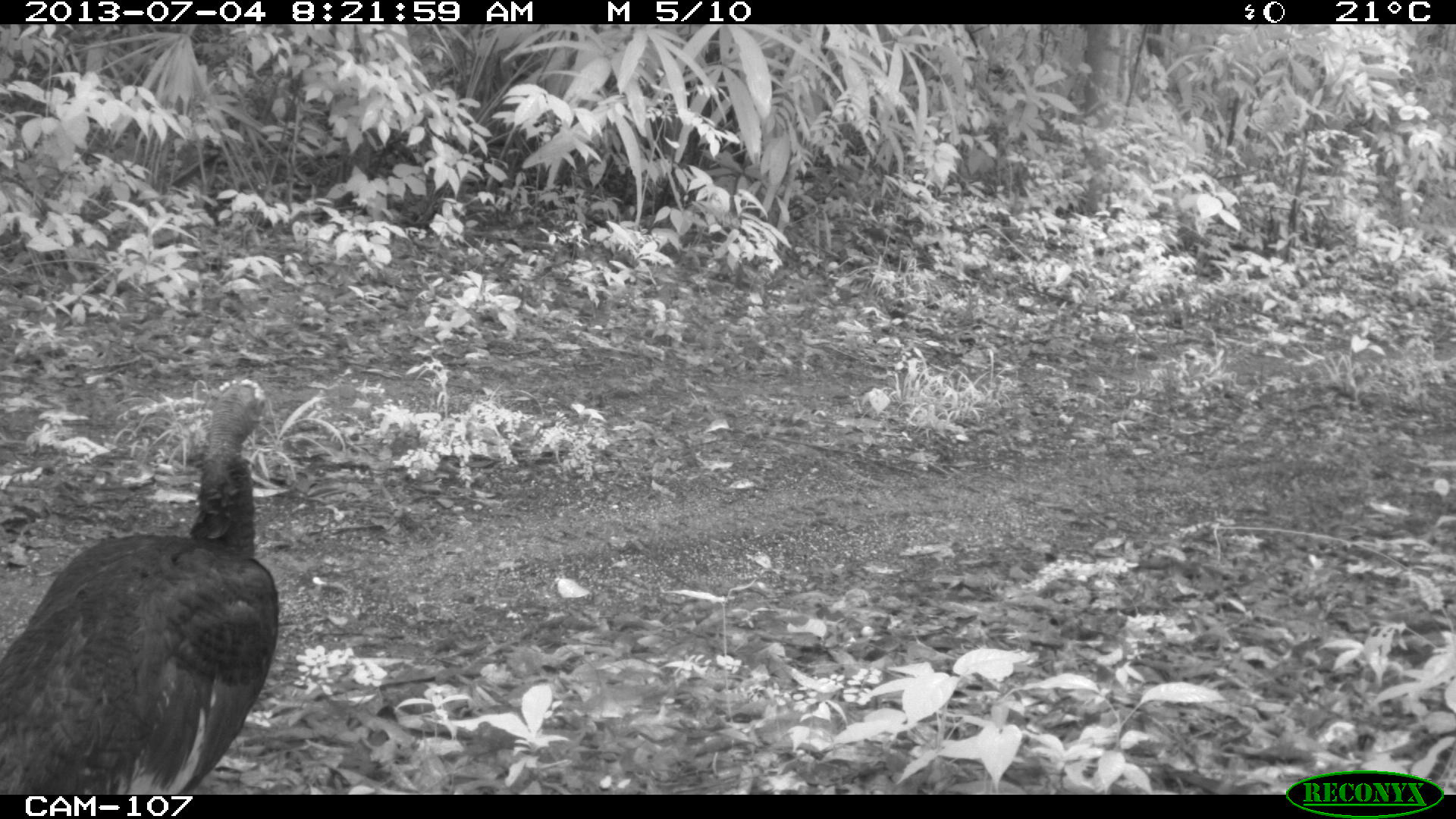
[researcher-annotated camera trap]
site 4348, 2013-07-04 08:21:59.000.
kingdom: Animalia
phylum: Chordata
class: Aves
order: Galliformes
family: Phasianidae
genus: Meleagris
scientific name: Meleagris ocellata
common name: ocellated turkey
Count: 1.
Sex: female.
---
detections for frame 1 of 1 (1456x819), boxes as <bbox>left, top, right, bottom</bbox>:
meleagris ocellata: <bbox>3, 380, 281, 794</bbox>